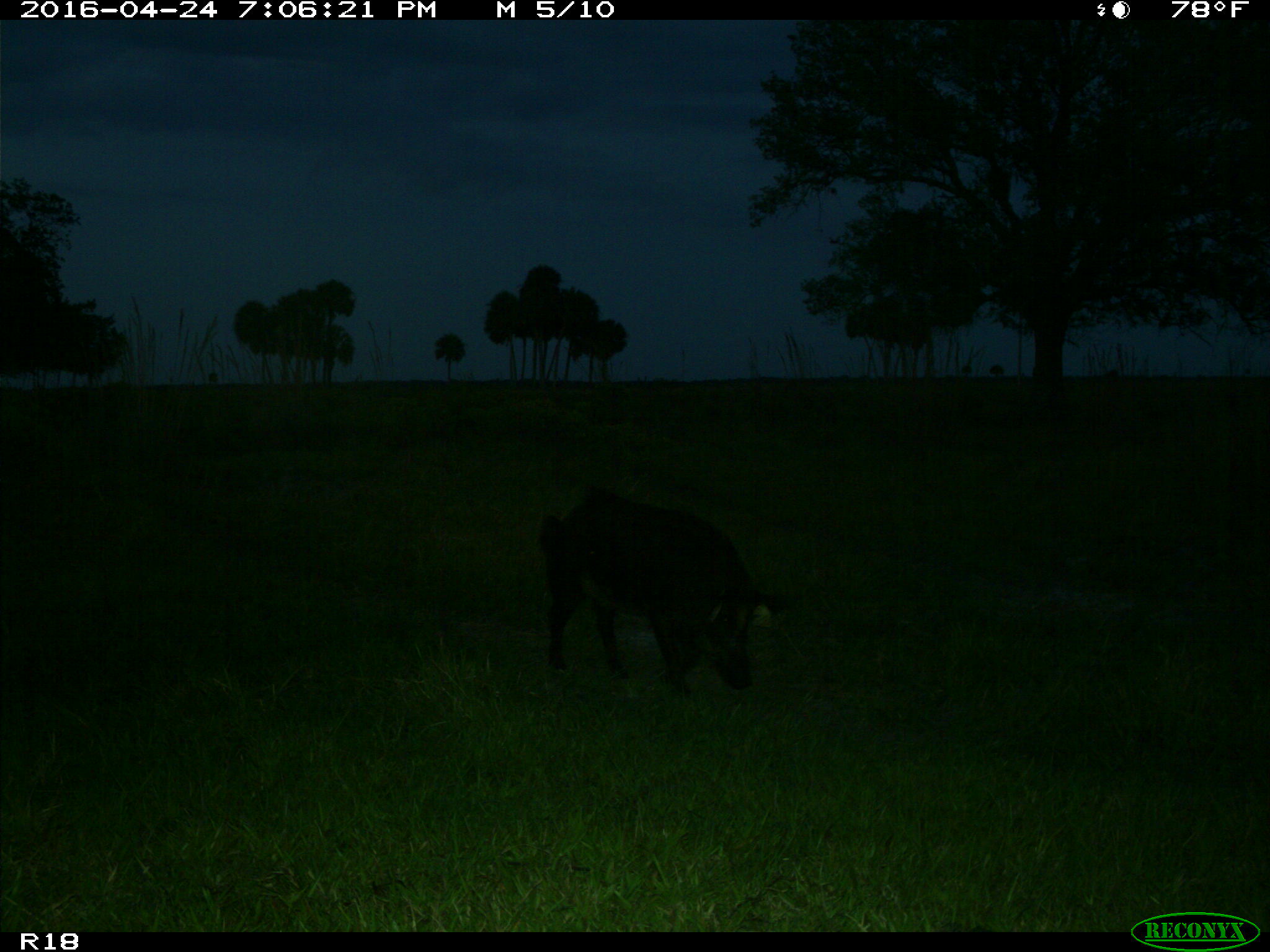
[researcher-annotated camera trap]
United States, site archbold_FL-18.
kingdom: Animalia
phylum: Chordata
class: Mammalia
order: Artiodactyla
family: Suidae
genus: Sus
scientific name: Sus scrofa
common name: wild boar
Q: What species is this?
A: Sus scrofa (wild boar).